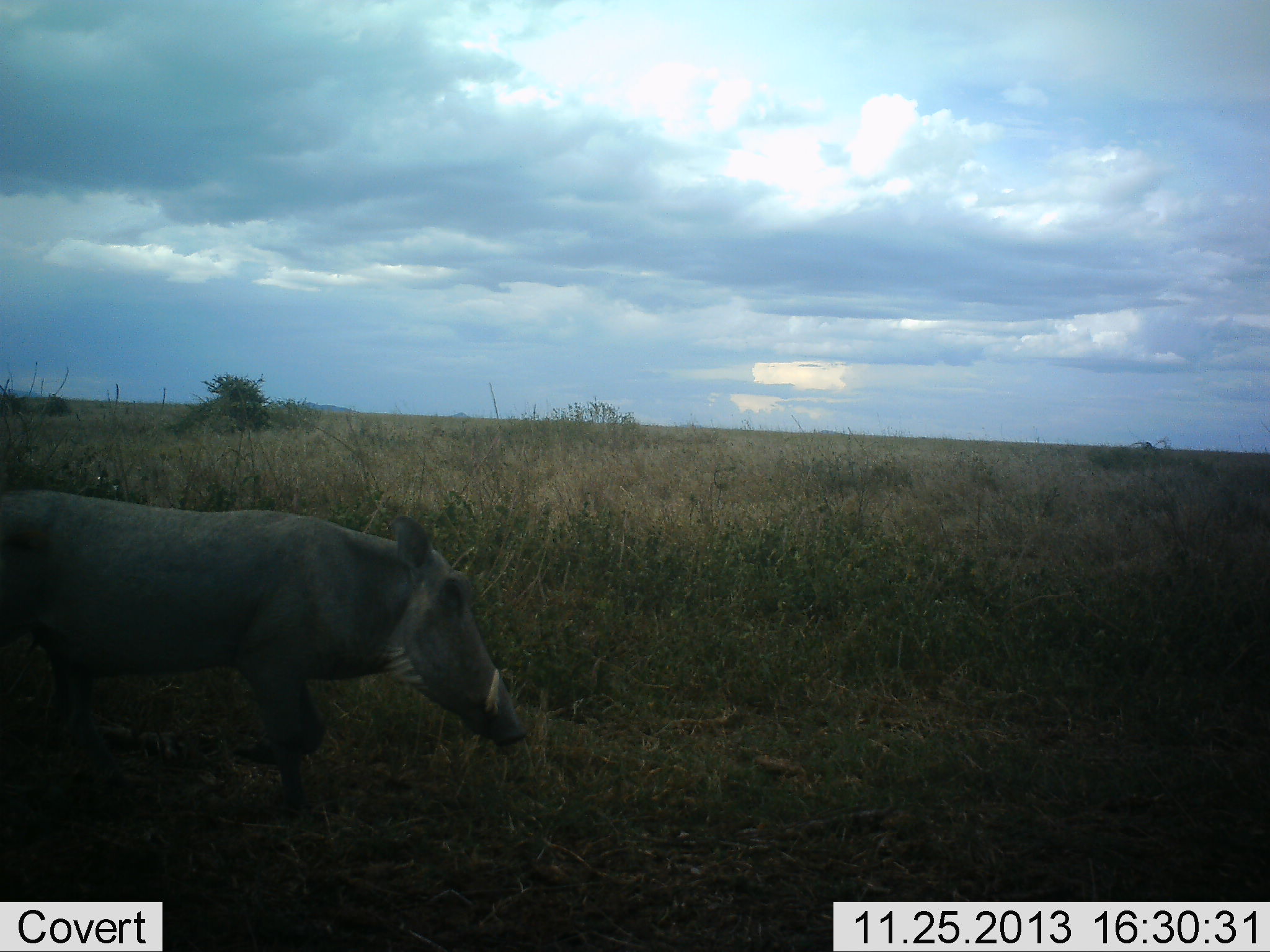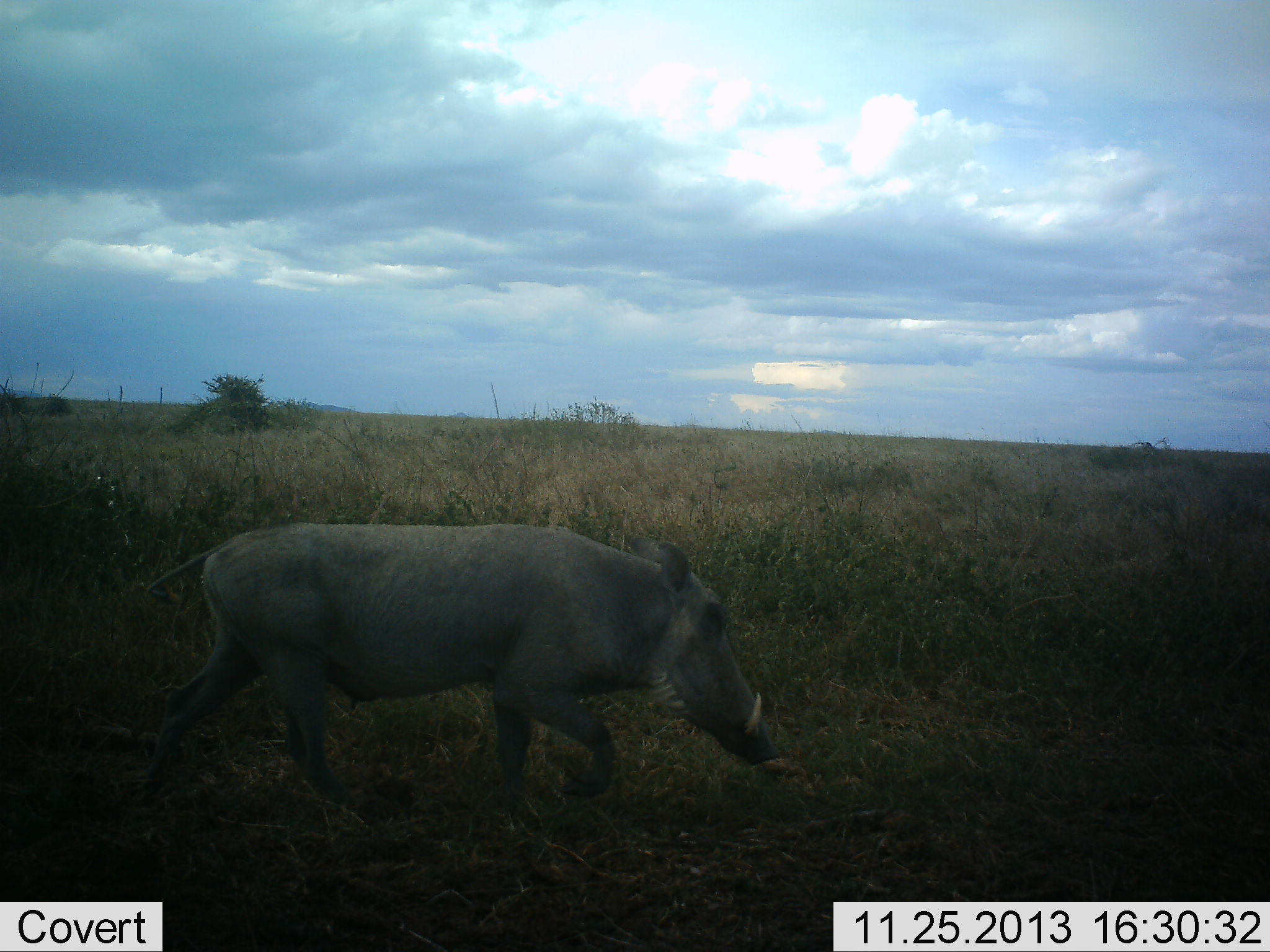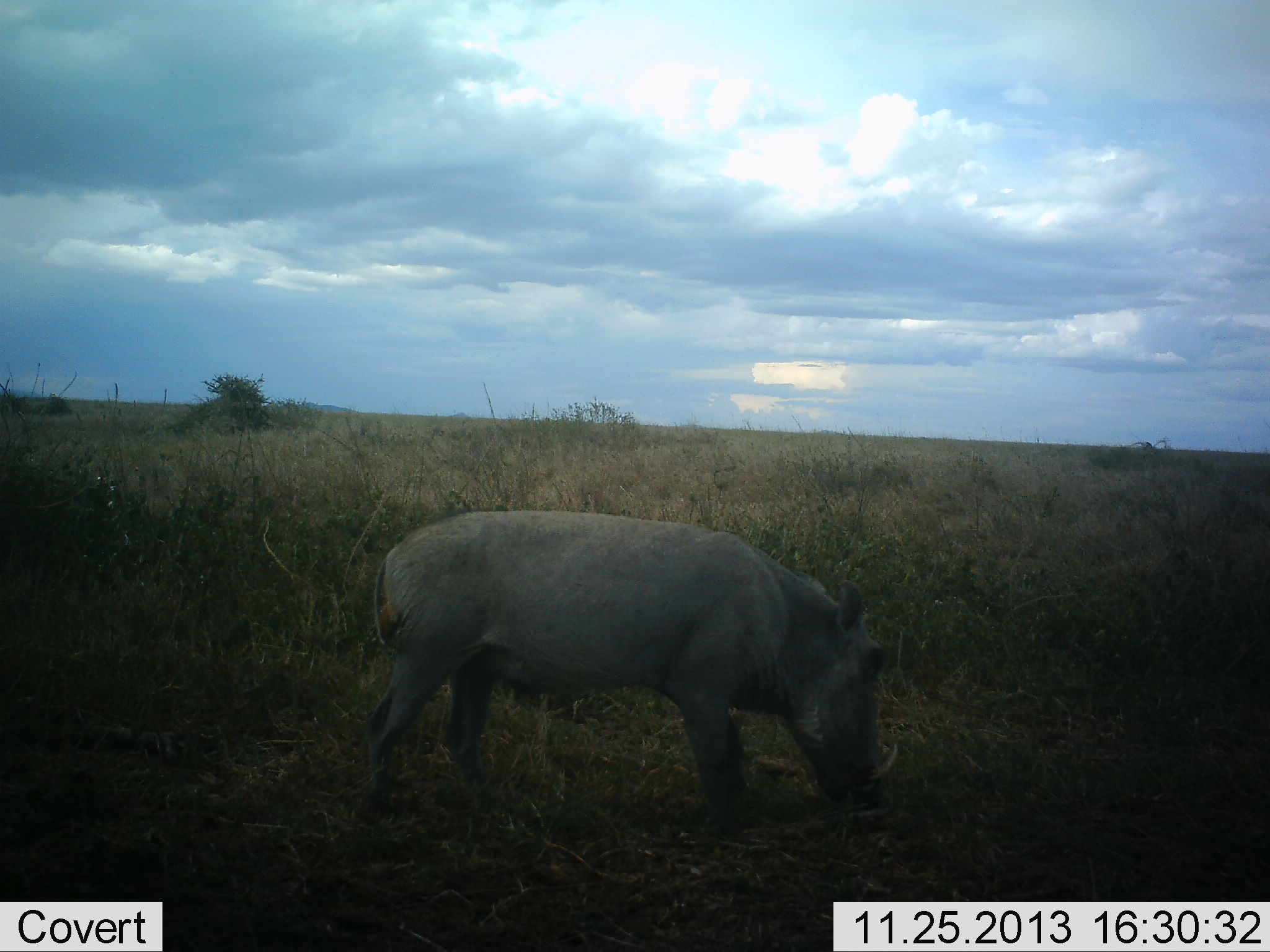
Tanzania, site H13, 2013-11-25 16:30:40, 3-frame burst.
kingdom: Animalia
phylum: Chordata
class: Mammalia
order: Artiodactyla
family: Suidae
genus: Phacochoerus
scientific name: Phacochoerus africanus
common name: warthog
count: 1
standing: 0%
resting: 0%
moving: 100%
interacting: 0%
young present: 0%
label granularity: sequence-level